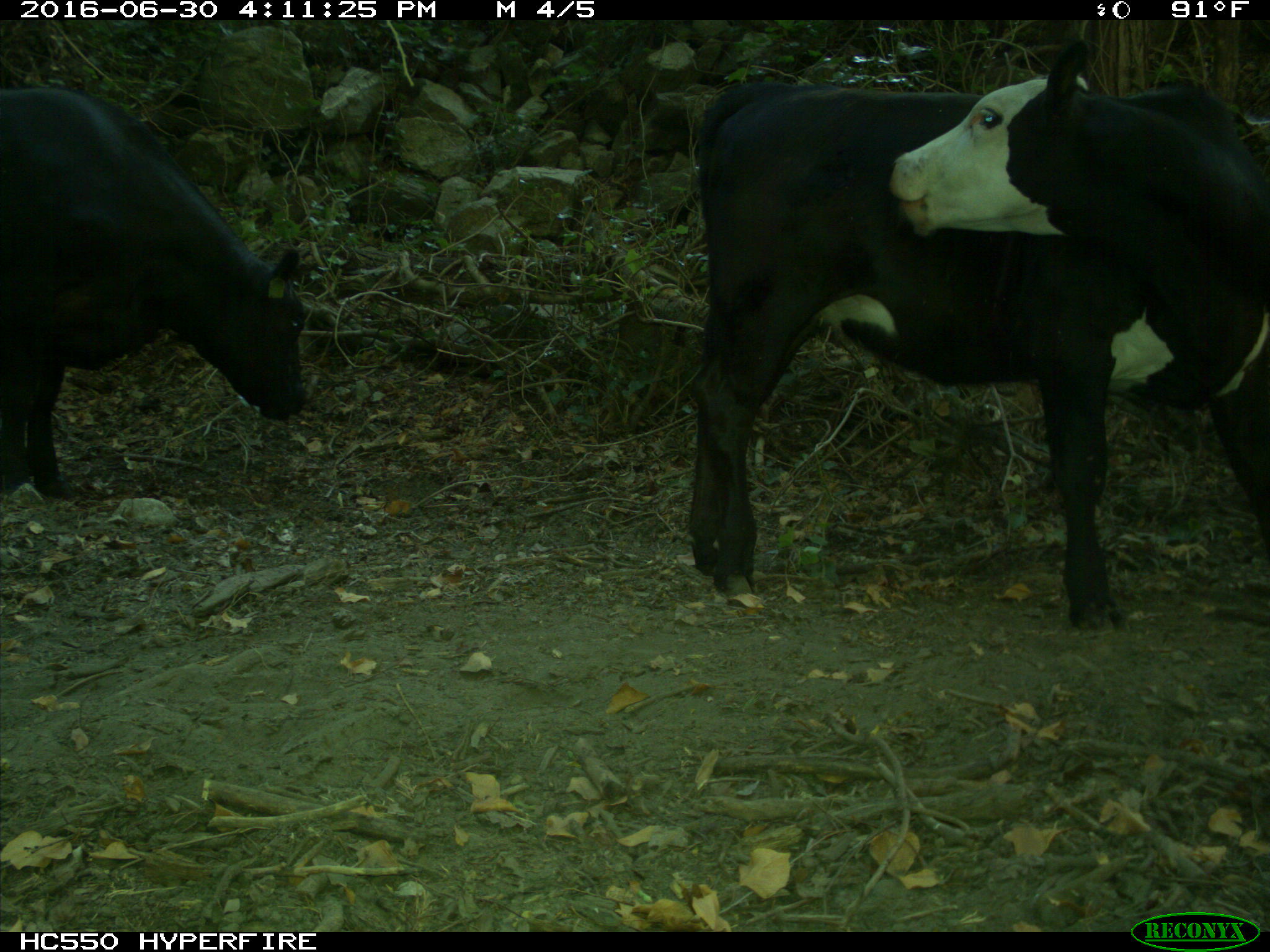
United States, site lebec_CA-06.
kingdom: Animalia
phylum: Chordata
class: Mammalia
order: Artiodactyla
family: Bovidae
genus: Bos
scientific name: Bos taurus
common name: domestic cow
Bos taurus (domestic cow).